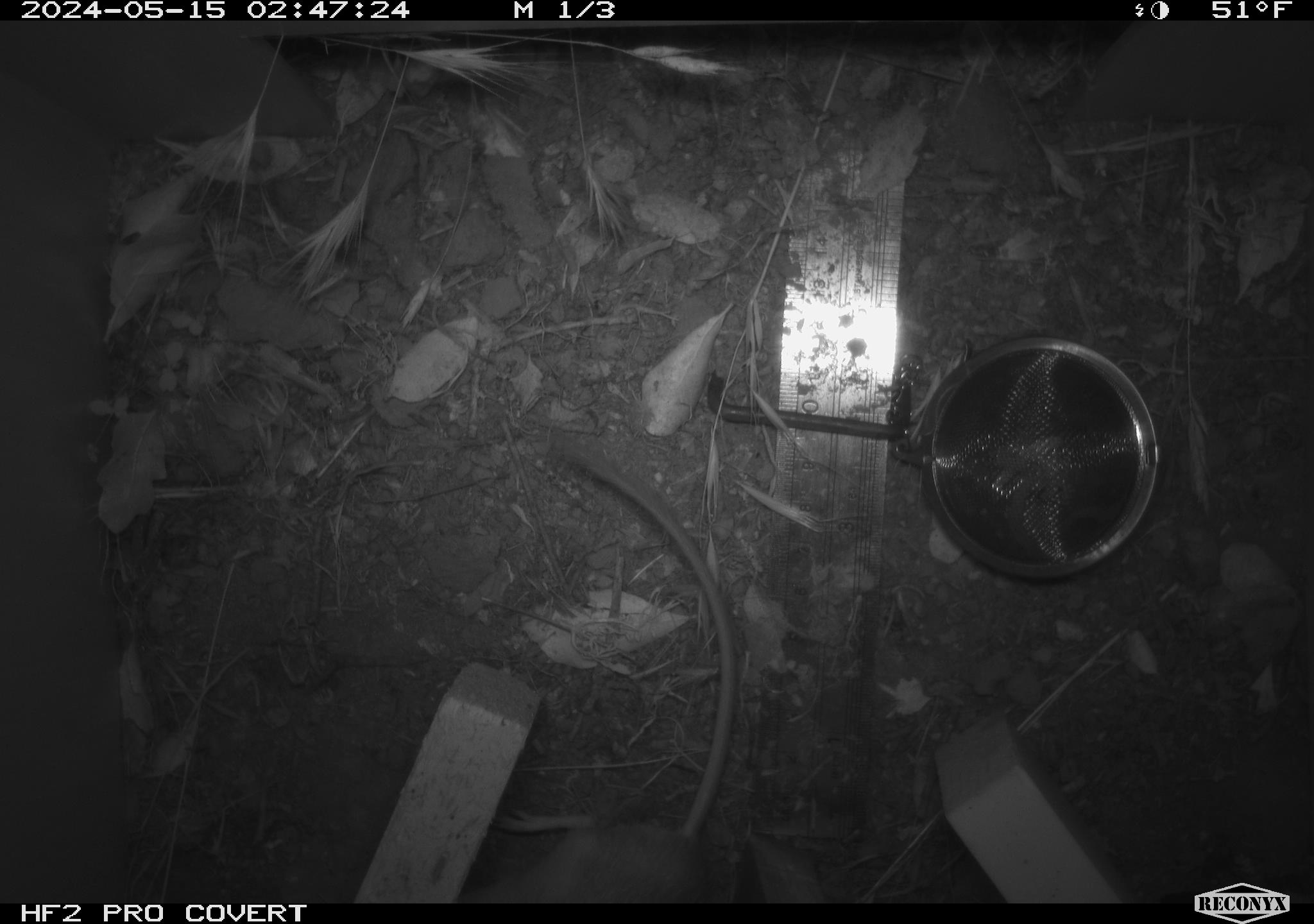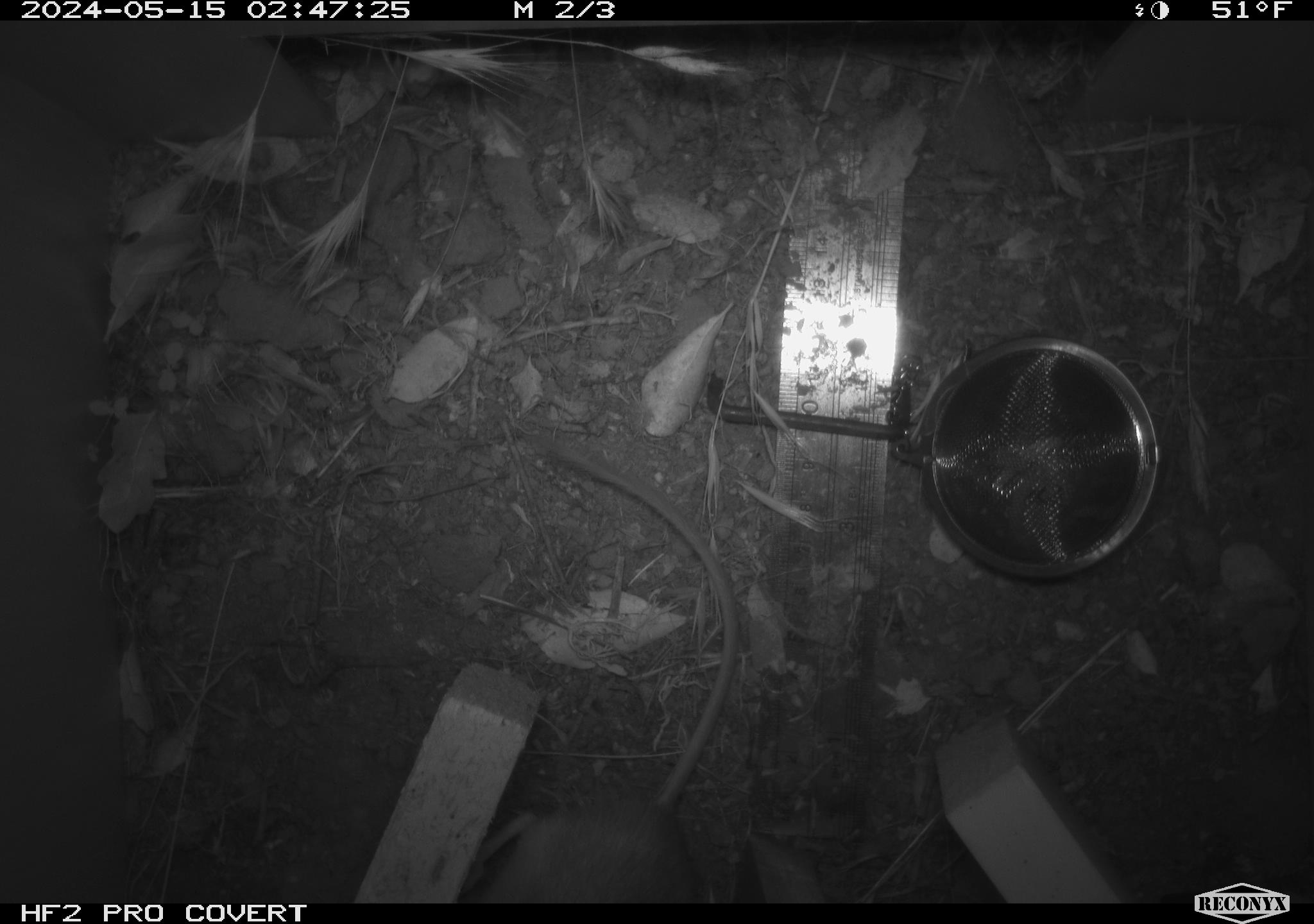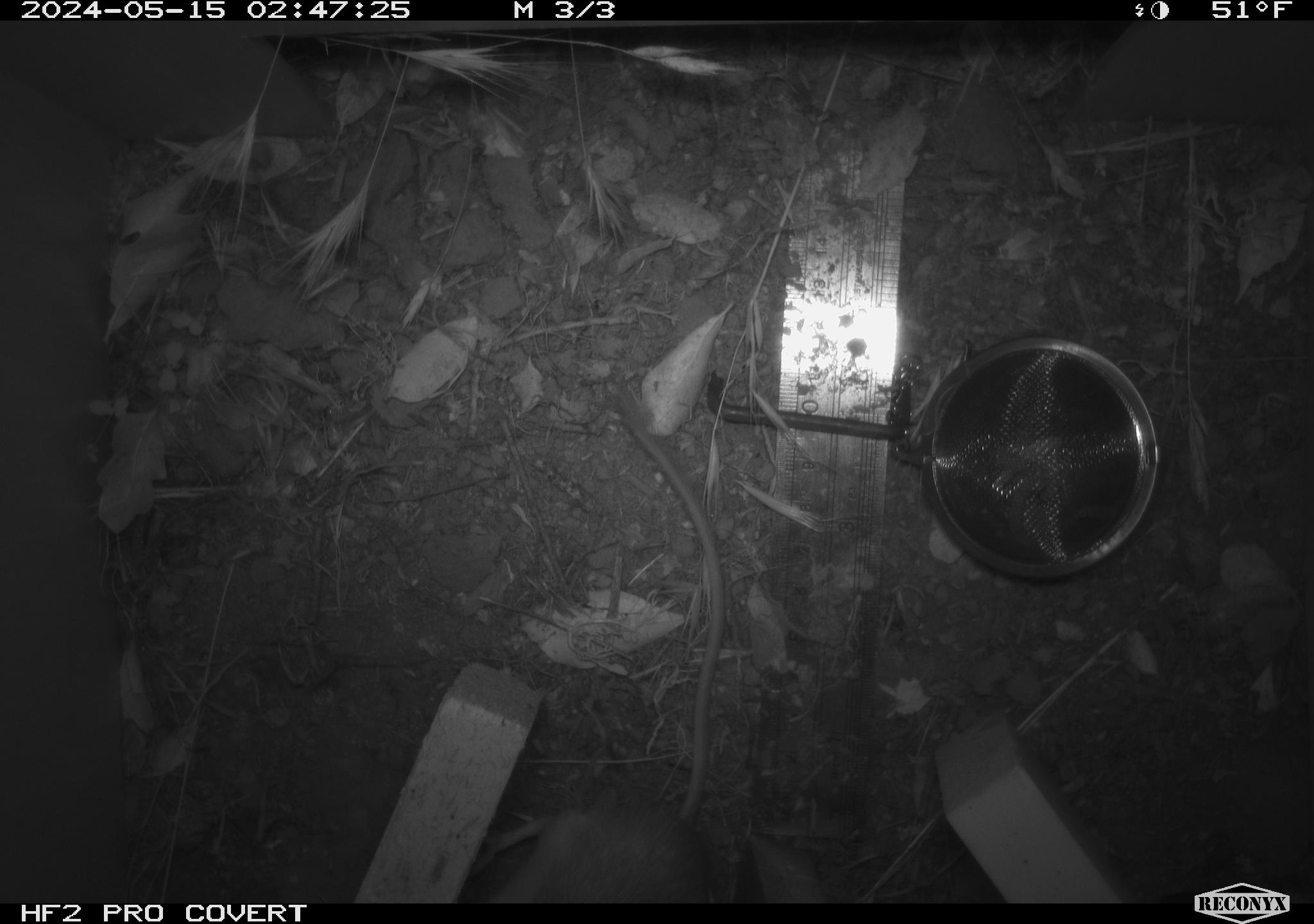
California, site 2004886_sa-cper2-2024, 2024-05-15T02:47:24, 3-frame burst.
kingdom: Animalia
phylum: Chordata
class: Mammalia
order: Rodentia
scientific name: Rodentia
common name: rodent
Rodent (Rodentia).